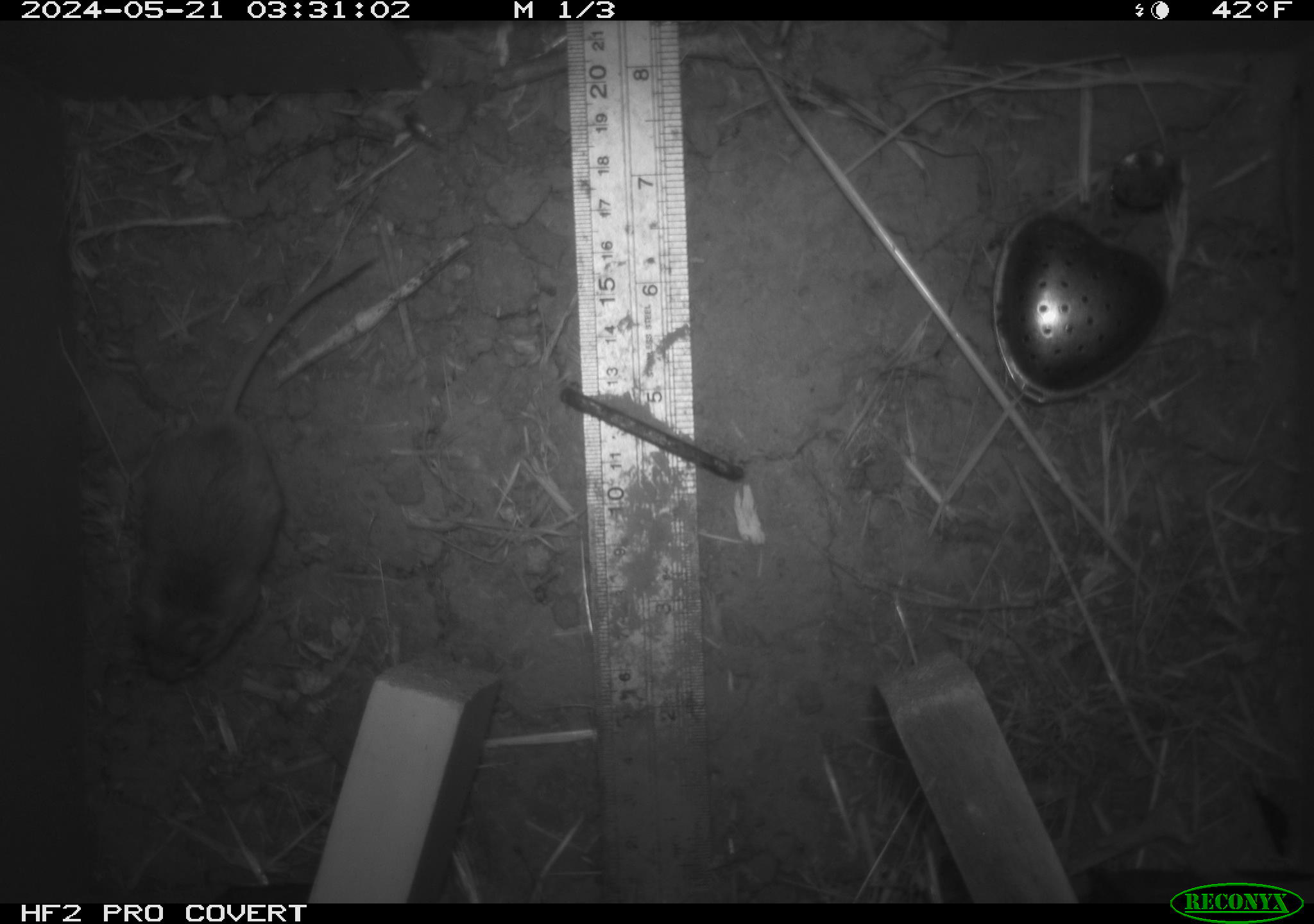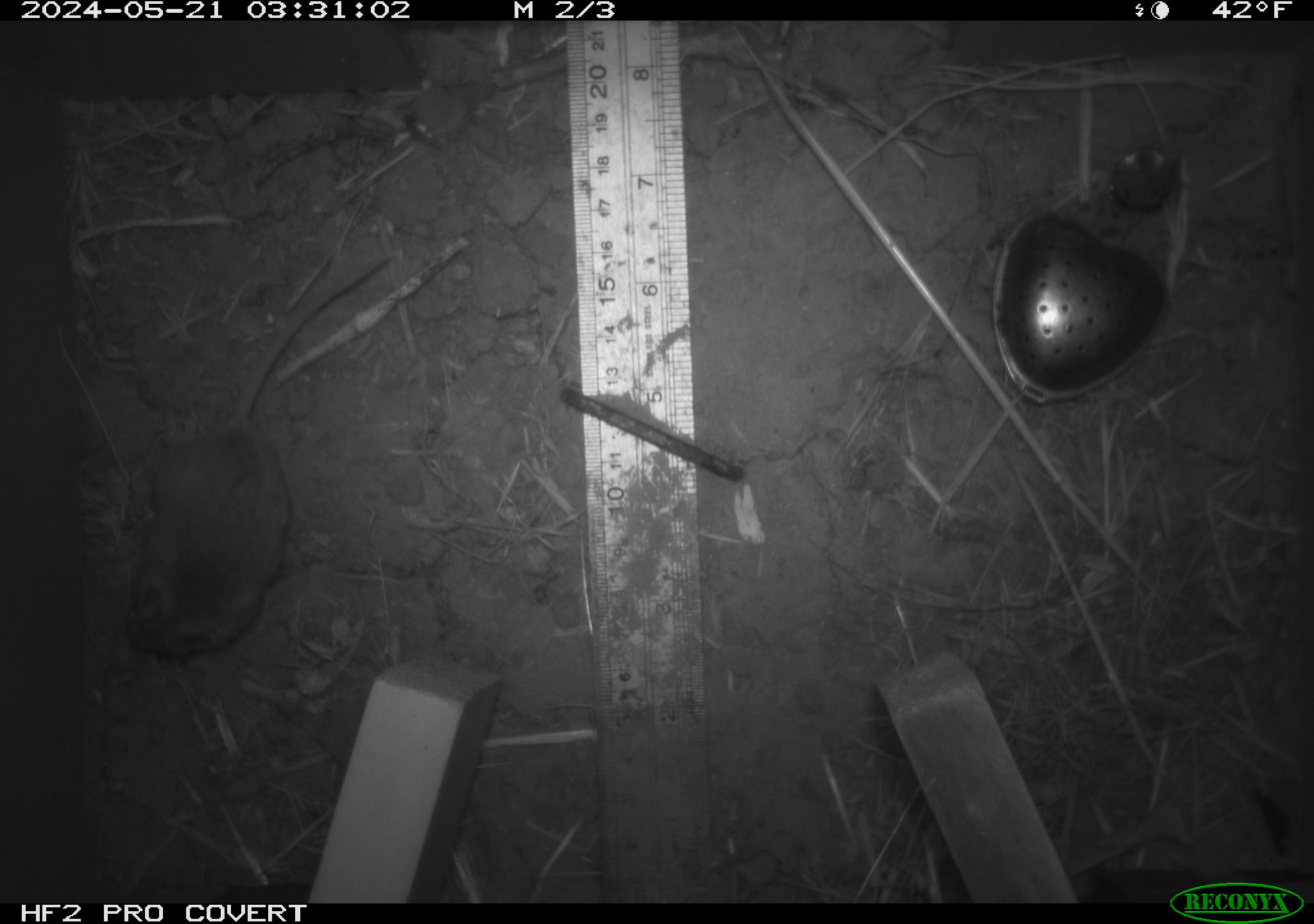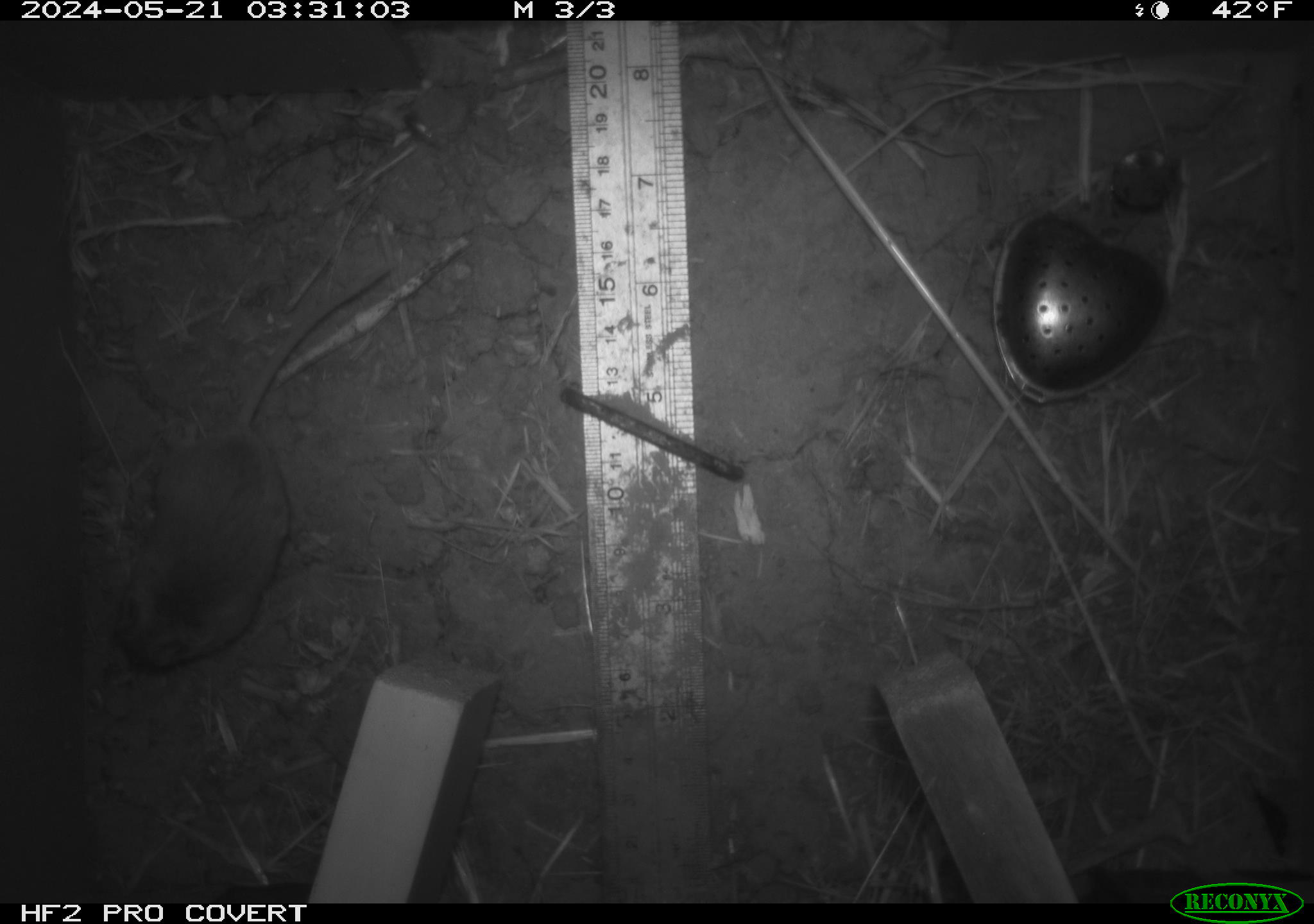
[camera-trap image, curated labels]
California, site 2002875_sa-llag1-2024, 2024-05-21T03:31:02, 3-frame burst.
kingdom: Animalia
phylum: Chordata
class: Mammalia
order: Rodentia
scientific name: Rodentia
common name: mouse species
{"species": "mouse species (Rodentia)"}